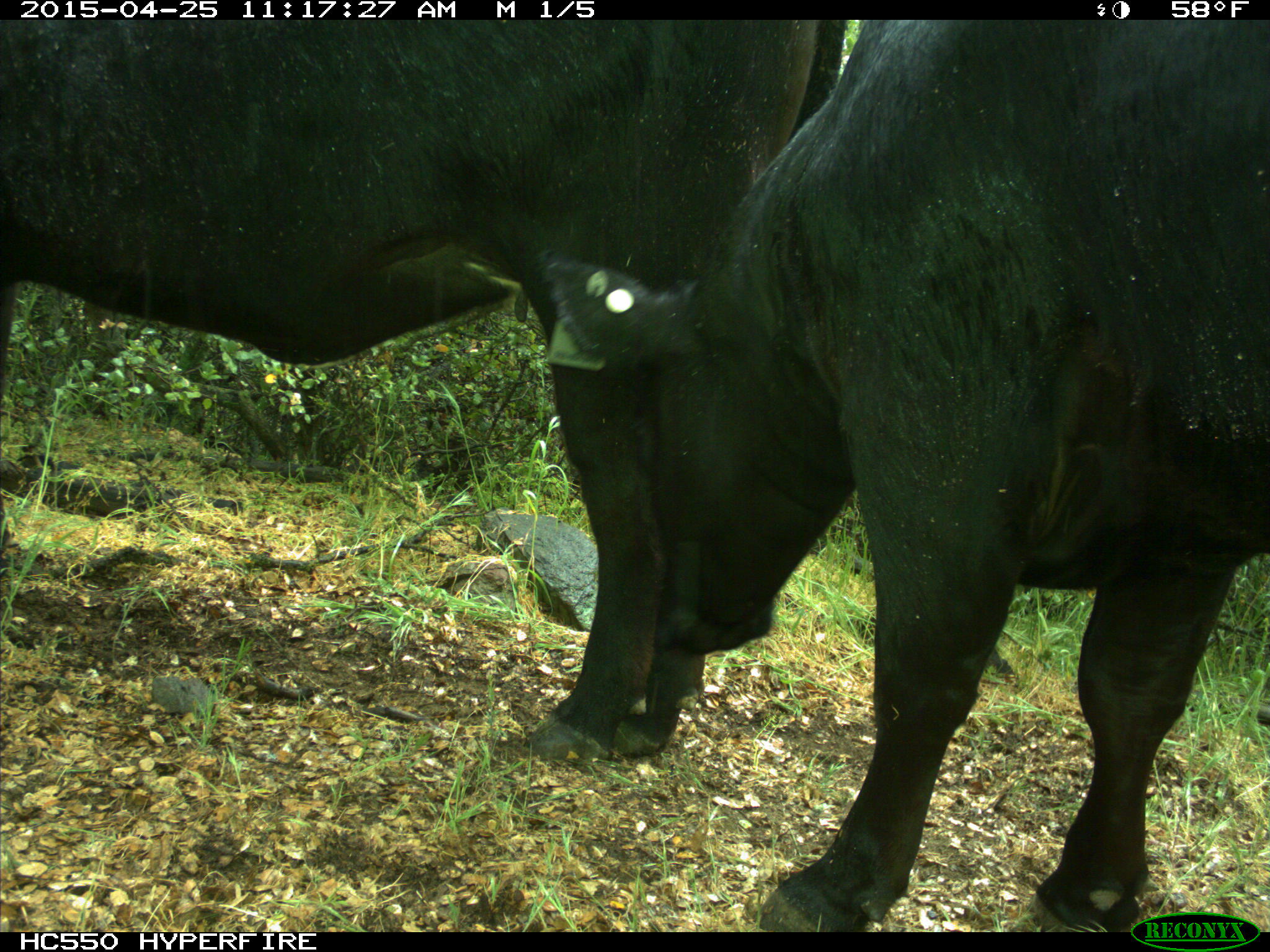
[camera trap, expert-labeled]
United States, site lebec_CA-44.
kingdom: Animalia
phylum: Chordata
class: Mammalia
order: Artiodactyla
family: Suidae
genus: Sus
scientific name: Sus scrofa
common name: wild boar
Sus scrofa (wild boar).